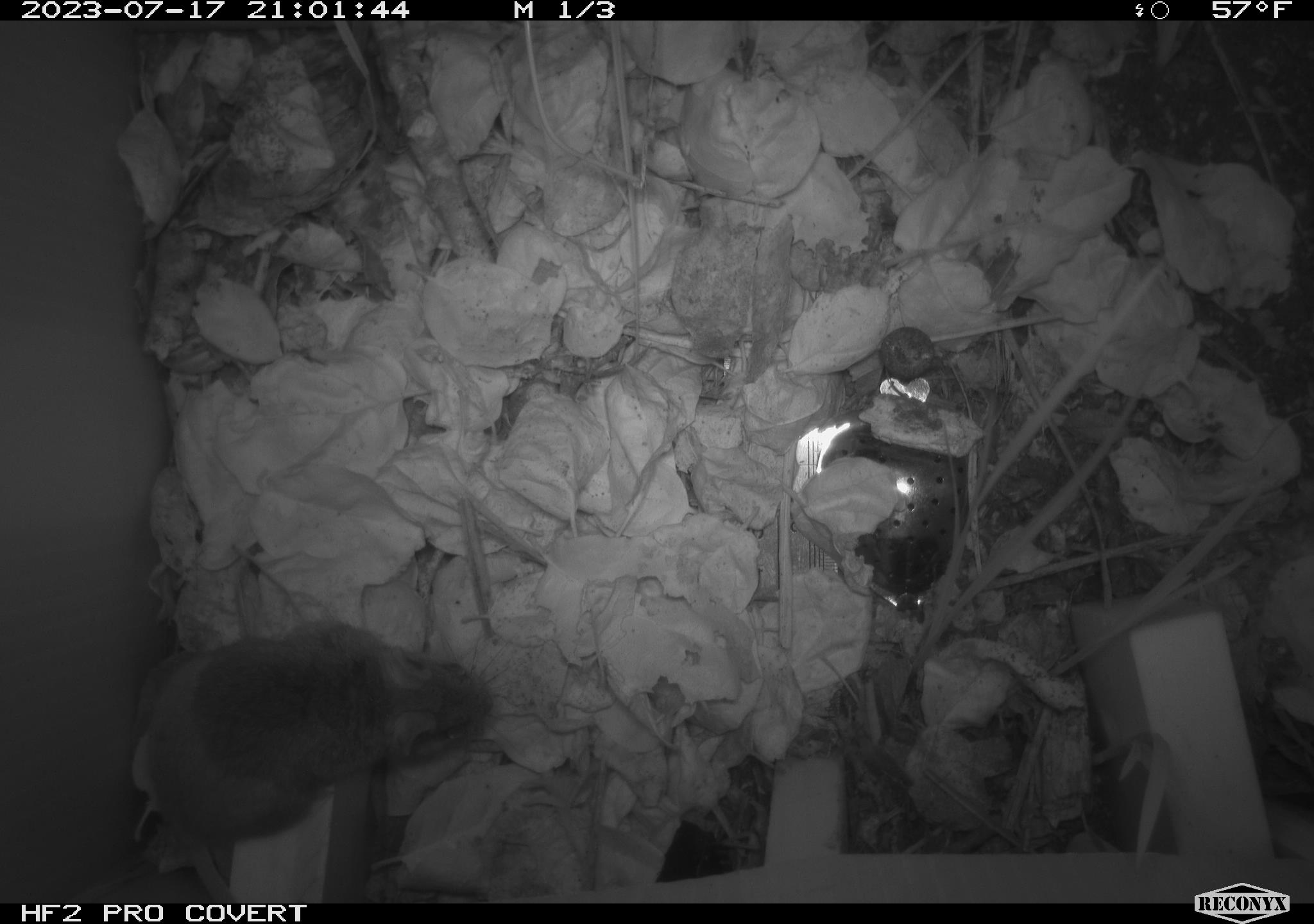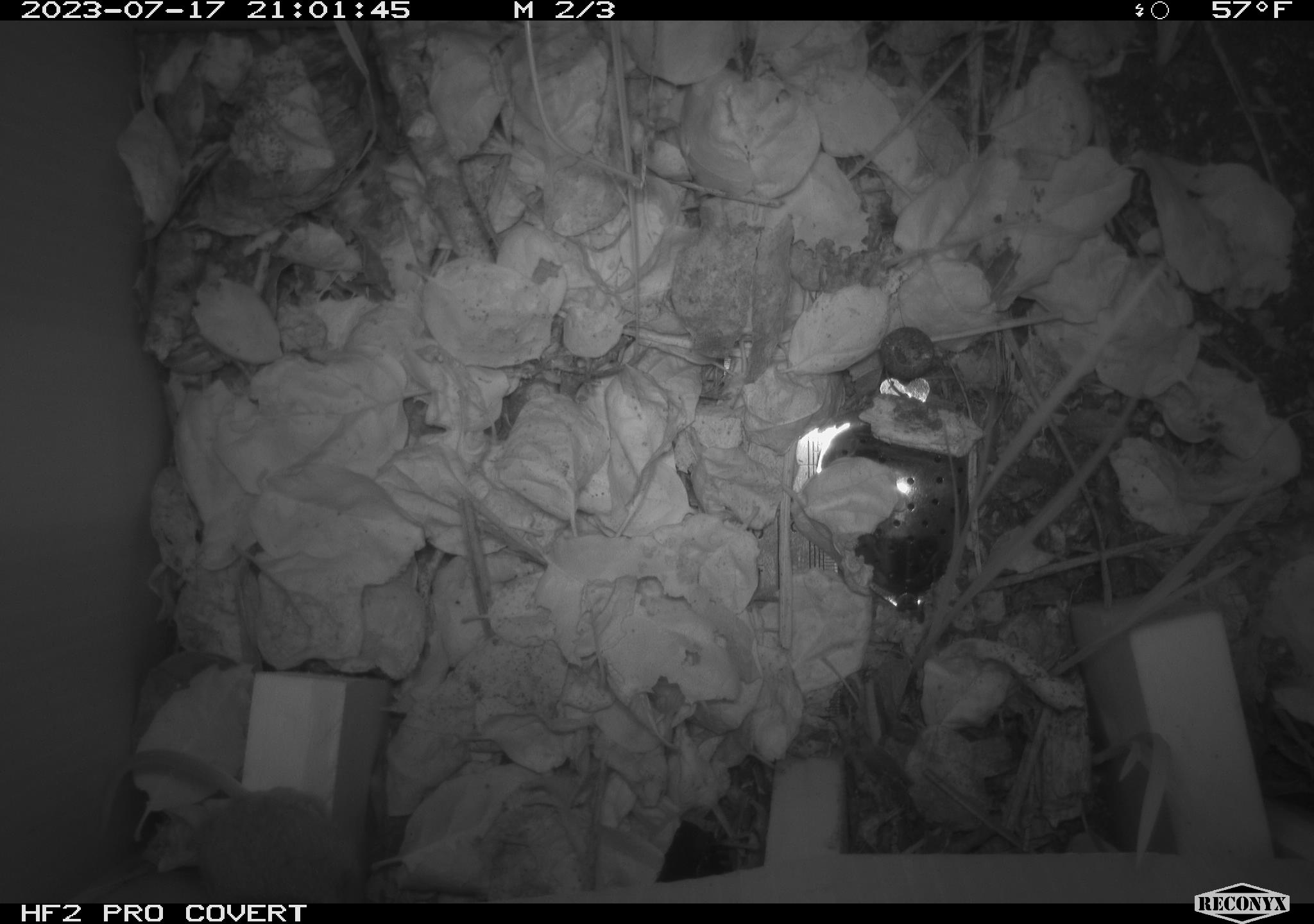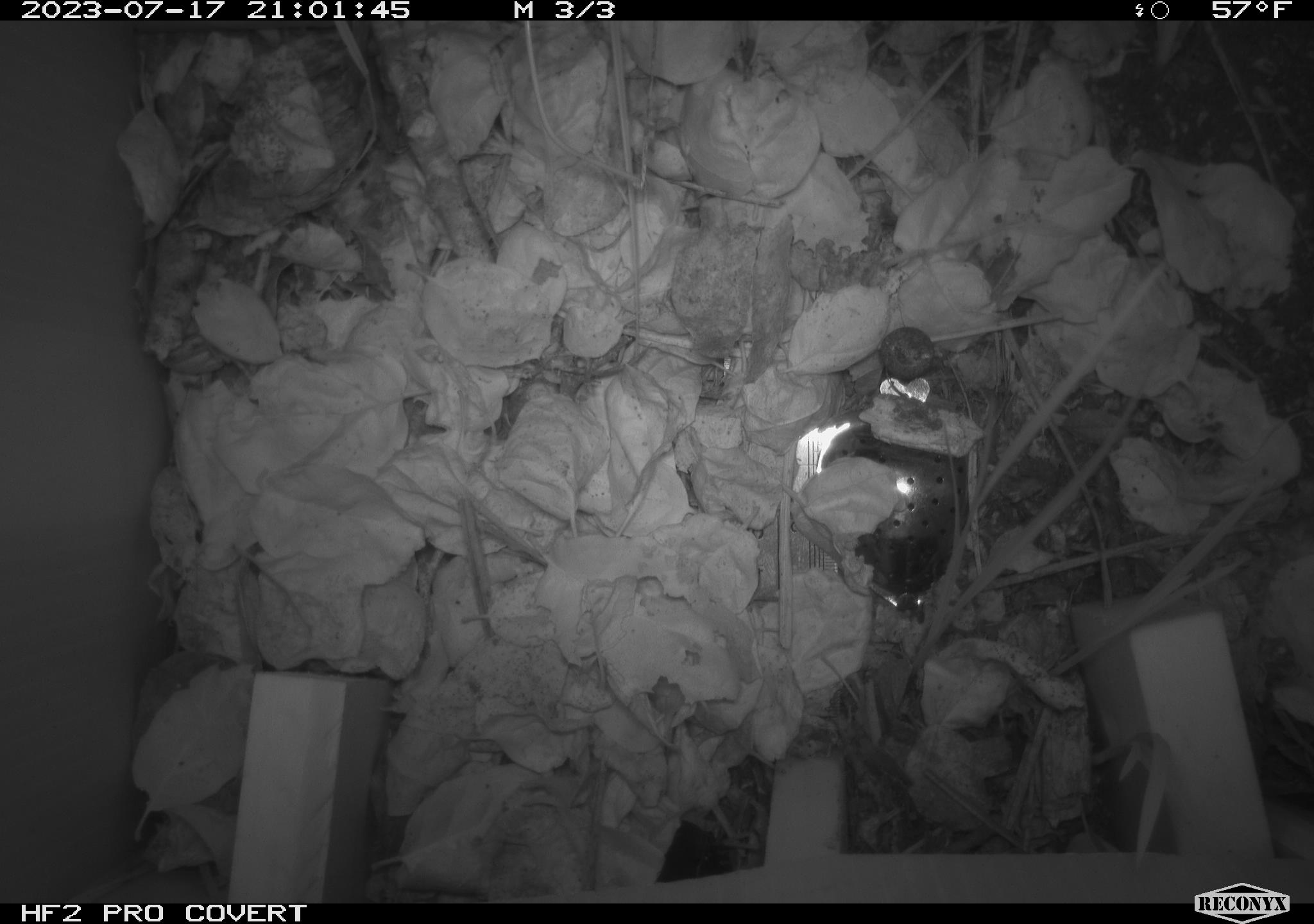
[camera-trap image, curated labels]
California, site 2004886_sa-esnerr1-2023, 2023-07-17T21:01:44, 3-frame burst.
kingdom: Animalia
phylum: Chordata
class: Mammalia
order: Rodentia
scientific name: Rodentia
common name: mouse species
Mouse species (Rodentia).